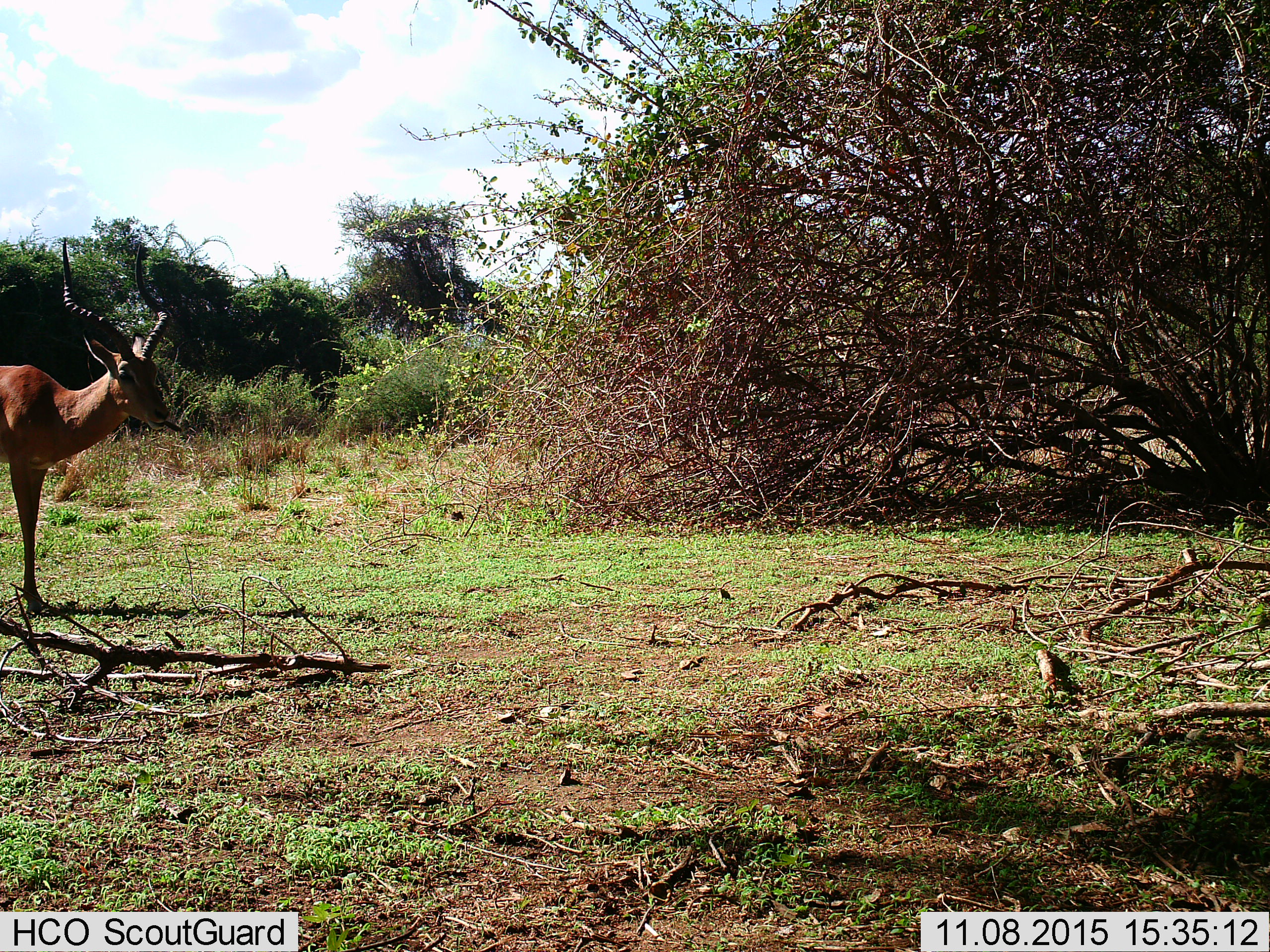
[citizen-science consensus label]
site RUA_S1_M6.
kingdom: Animalia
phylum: Chordata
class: Mammalia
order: Artiodactyla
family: Bovidae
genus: Aepyceros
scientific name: Aepyceros melampus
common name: impala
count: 1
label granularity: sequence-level